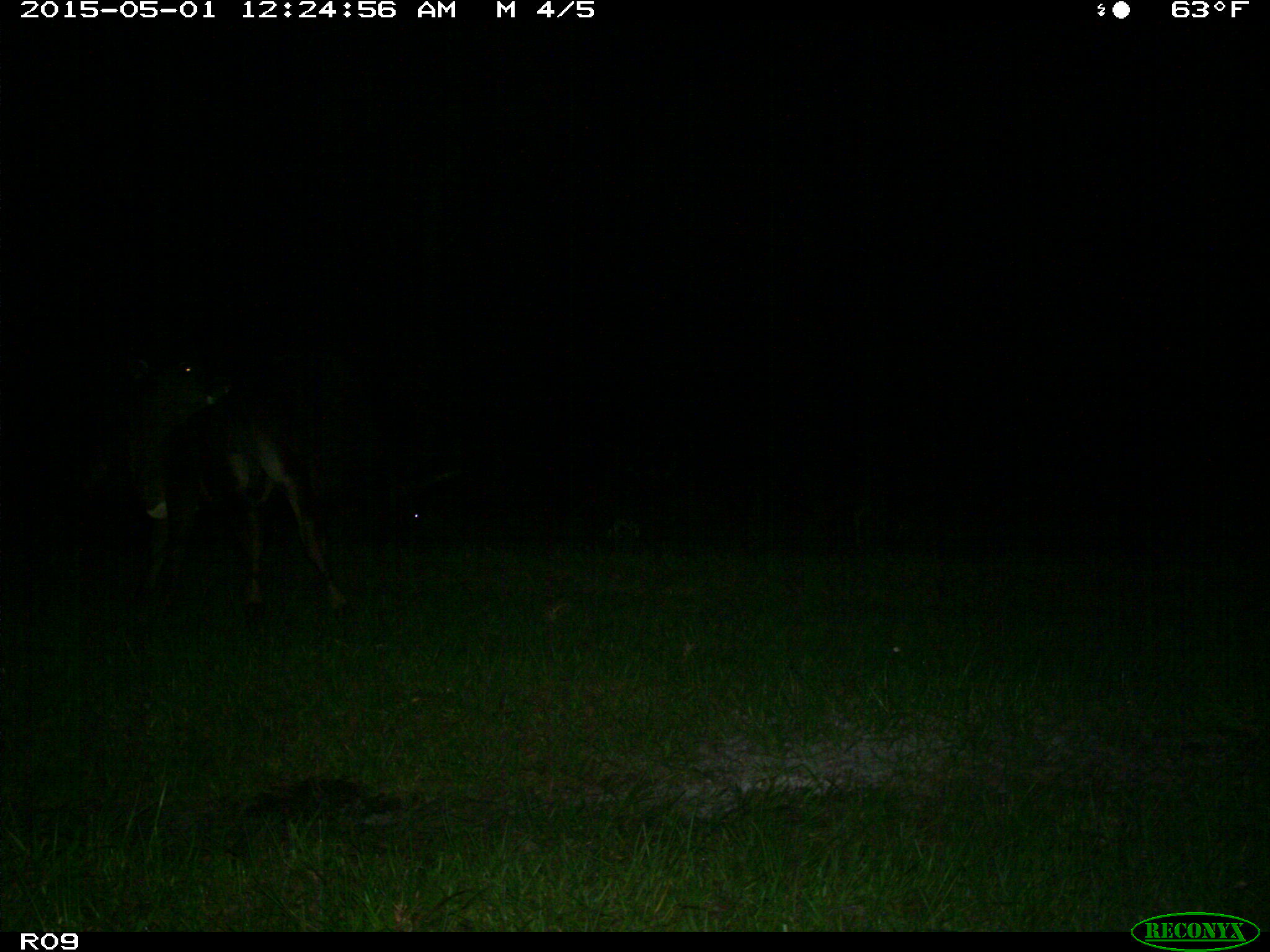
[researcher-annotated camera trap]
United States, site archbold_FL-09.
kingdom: Animalia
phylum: Chordata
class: Mammalia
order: Artiodactyla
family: Bovidae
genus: Bos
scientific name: Bos taurus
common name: domestic cow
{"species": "Bos taurus (domestic cow)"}